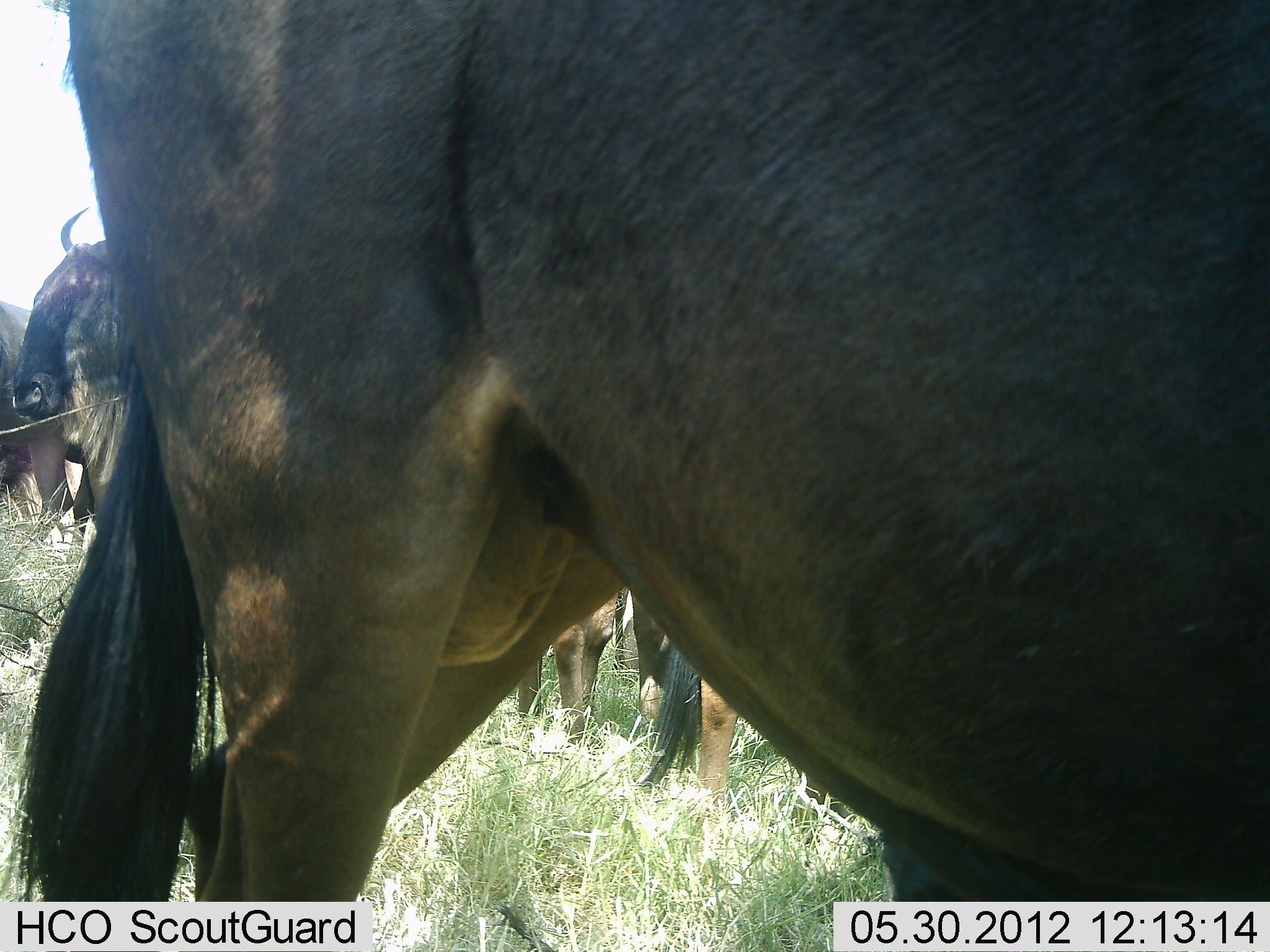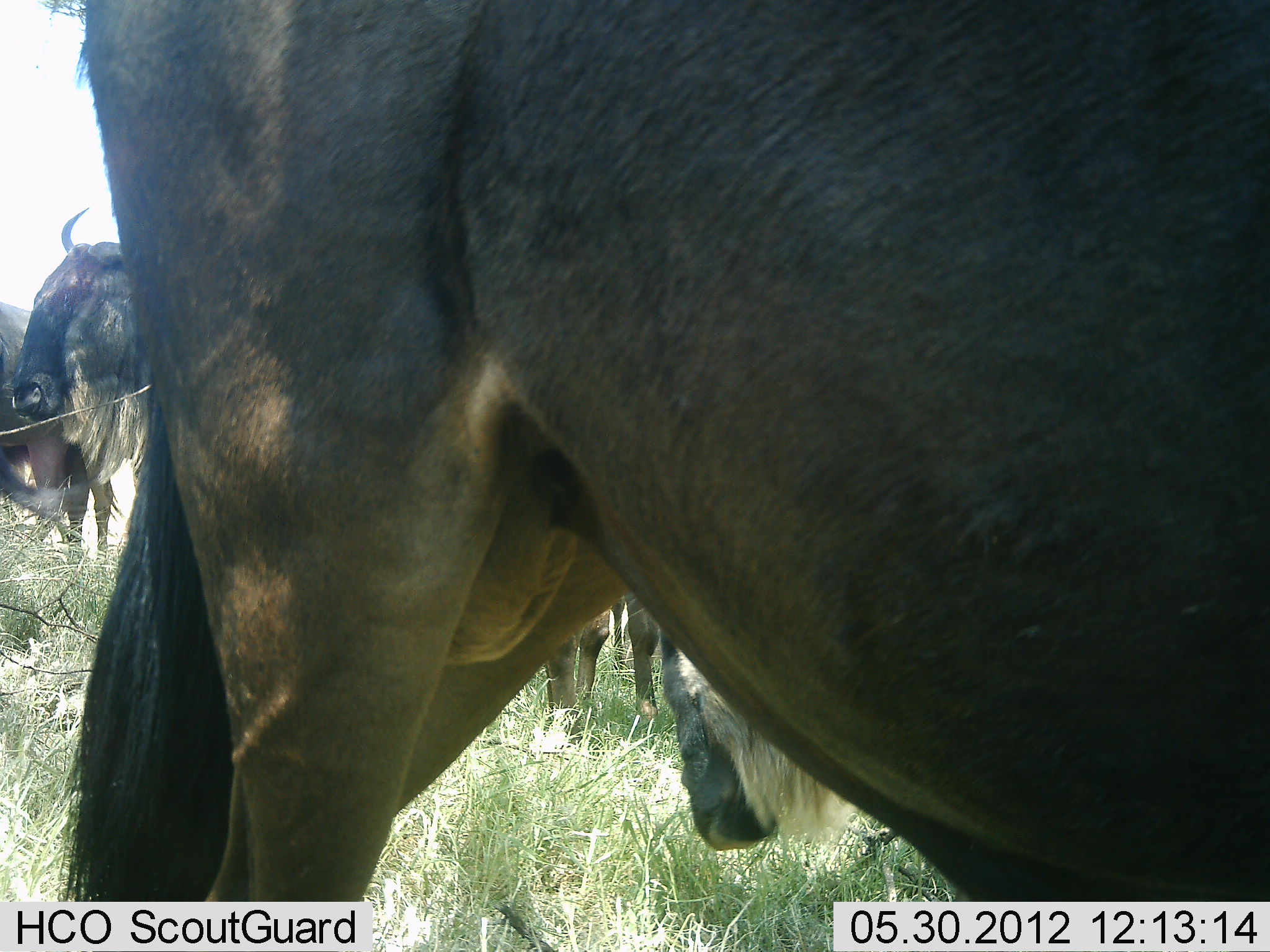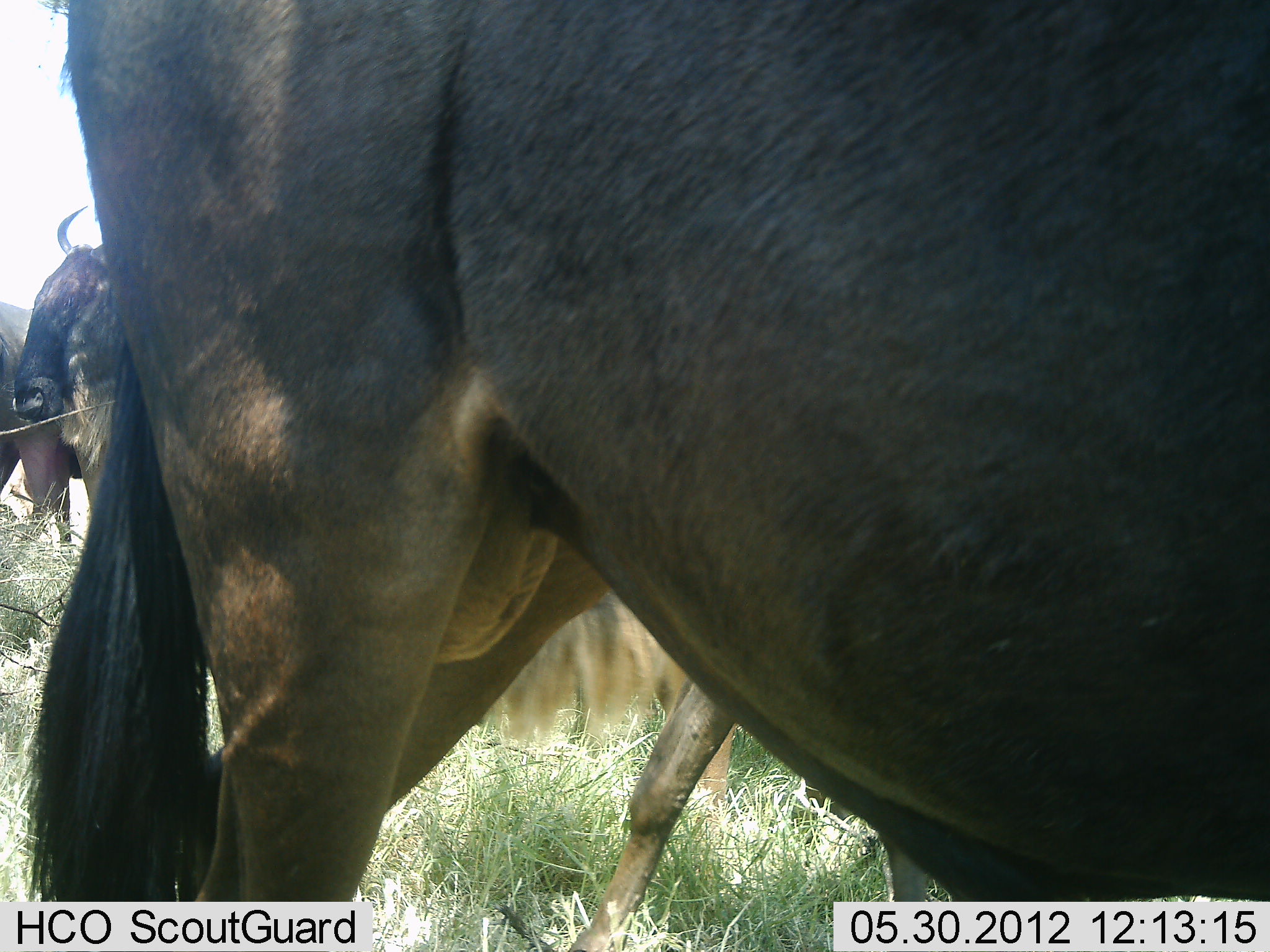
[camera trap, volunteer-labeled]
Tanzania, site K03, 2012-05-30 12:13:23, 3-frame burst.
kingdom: Animalia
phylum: Chordata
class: Mammalia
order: Artiodactyla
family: Bovidae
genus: Connochaetes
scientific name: Connochaetes taurinus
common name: blue wildebeest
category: wildebeest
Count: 5.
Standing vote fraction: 100%.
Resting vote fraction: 10%.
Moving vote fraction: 10%.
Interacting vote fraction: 0%.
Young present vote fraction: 0%.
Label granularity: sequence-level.